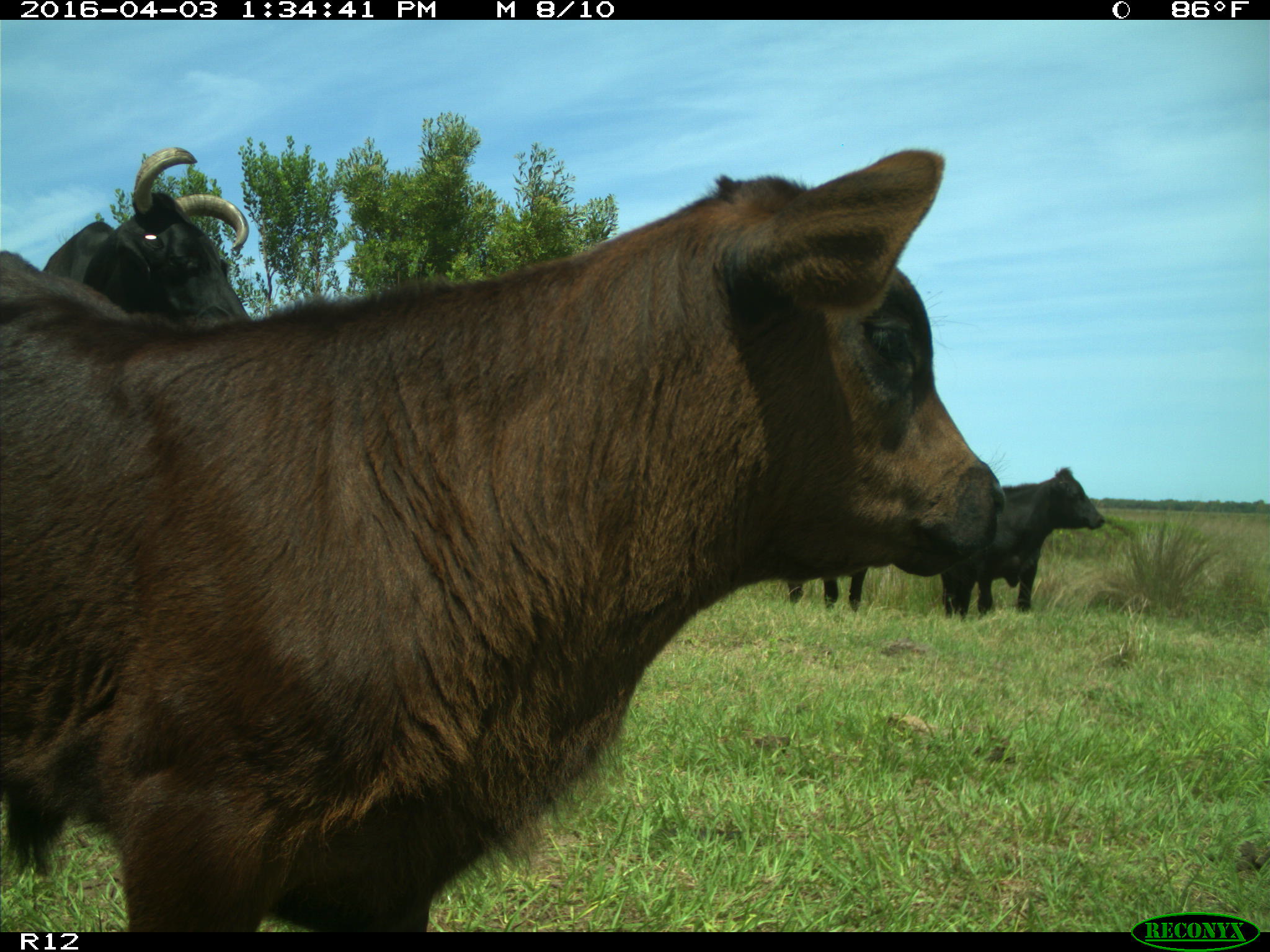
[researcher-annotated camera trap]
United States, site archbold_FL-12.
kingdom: Animalia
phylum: Chordata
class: Mammalia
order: Artiodactyla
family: Bovidae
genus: Bos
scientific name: Bos taurus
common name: domestic cow